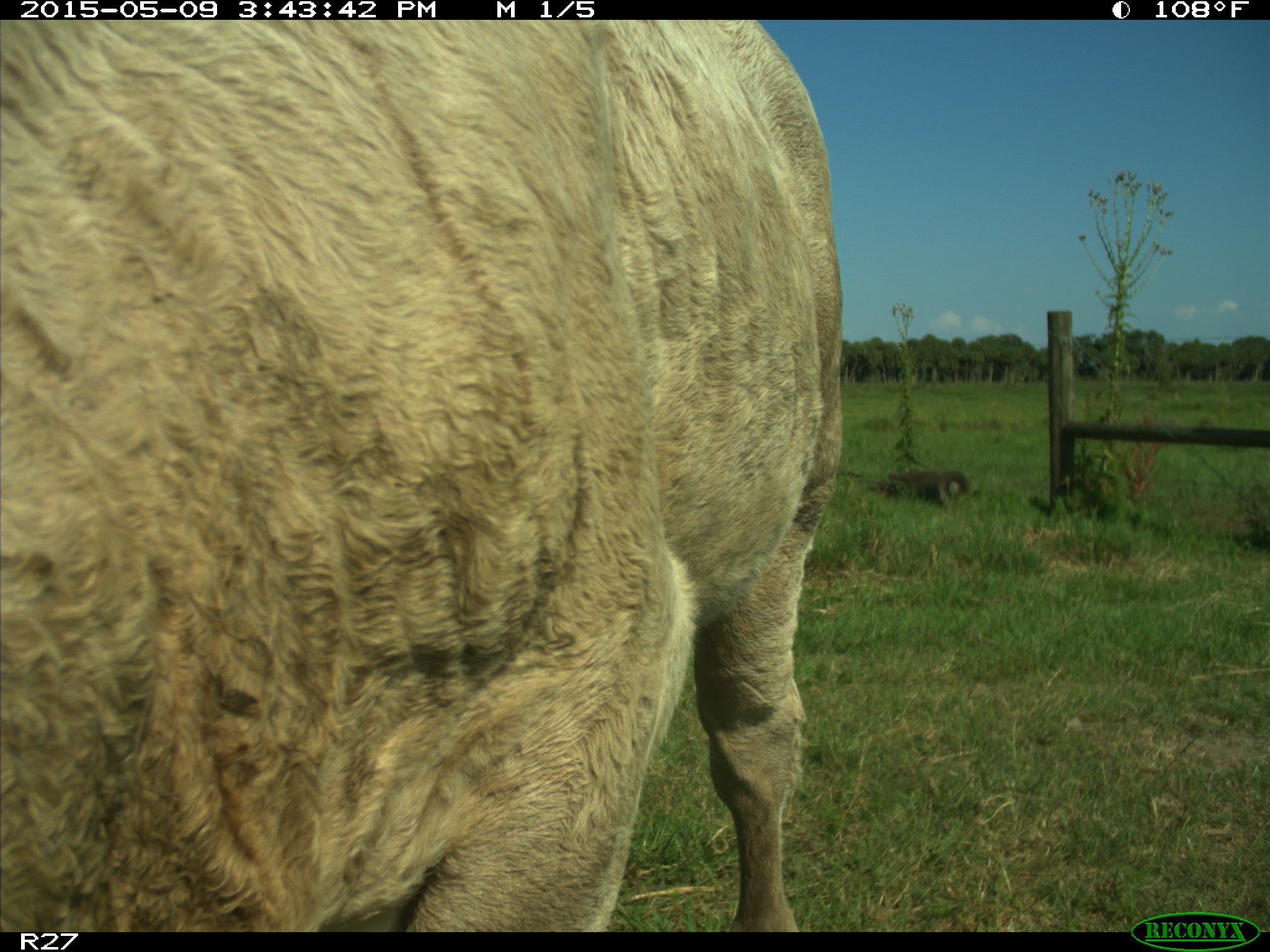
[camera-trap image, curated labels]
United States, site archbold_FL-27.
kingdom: Animalia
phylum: Chordata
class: Mammalia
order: Artiodactyla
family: Bovidae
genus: Bos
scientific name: Bos taurus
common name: domestic cow